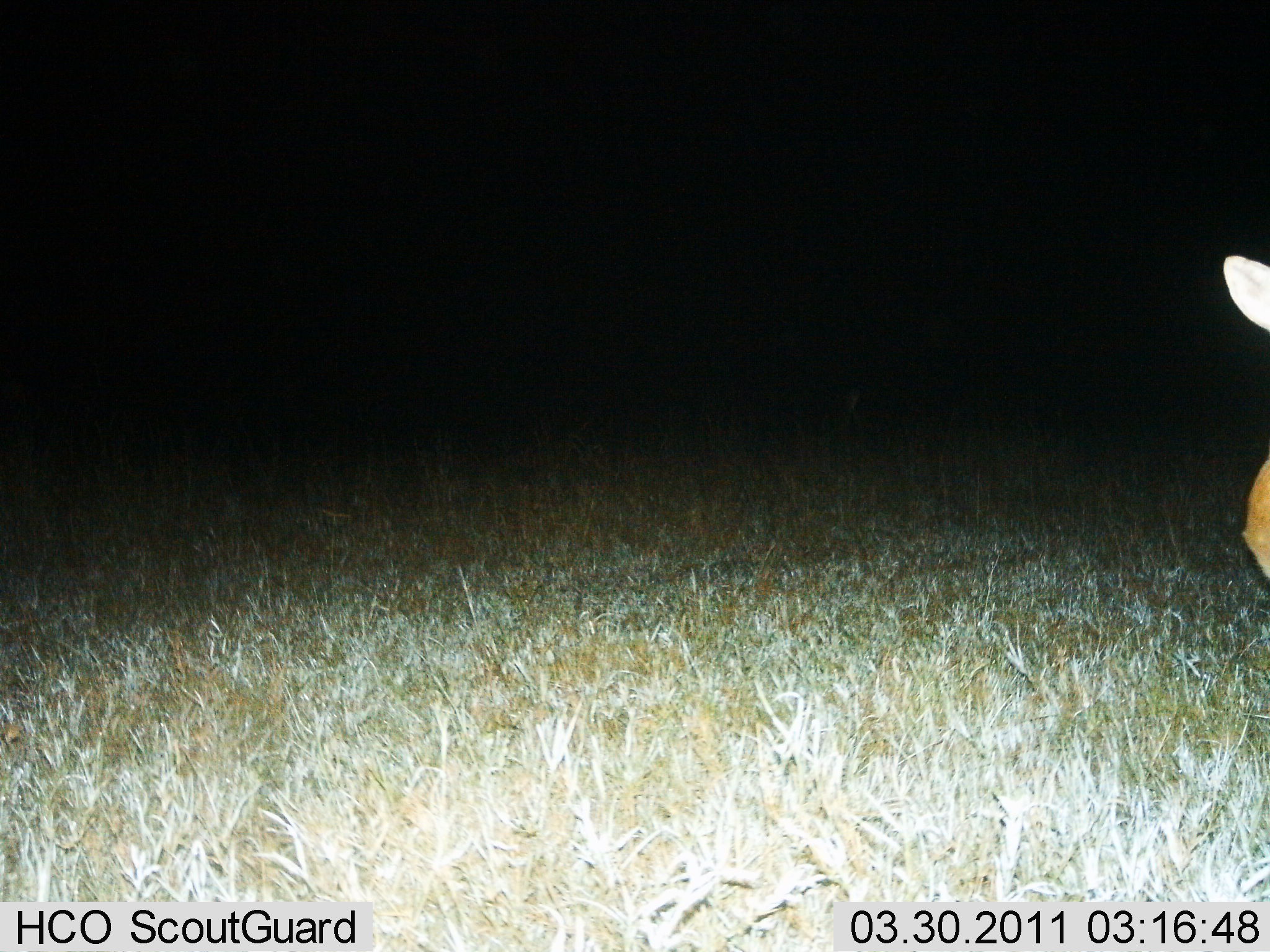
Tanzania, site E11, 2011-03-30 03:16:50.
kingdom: Animalia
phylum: Chordata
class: Mammalia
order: Artiodactyla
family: Bovidae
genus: Redunca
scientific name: Redunca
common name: reedbuck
Reedbuck (Redunca), count 1. Behavior (volunteer vote fractions): standing 80%, resting 0%, moving 20%, interacting 0%. Young present (vote fraction): 0%. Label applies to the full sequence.